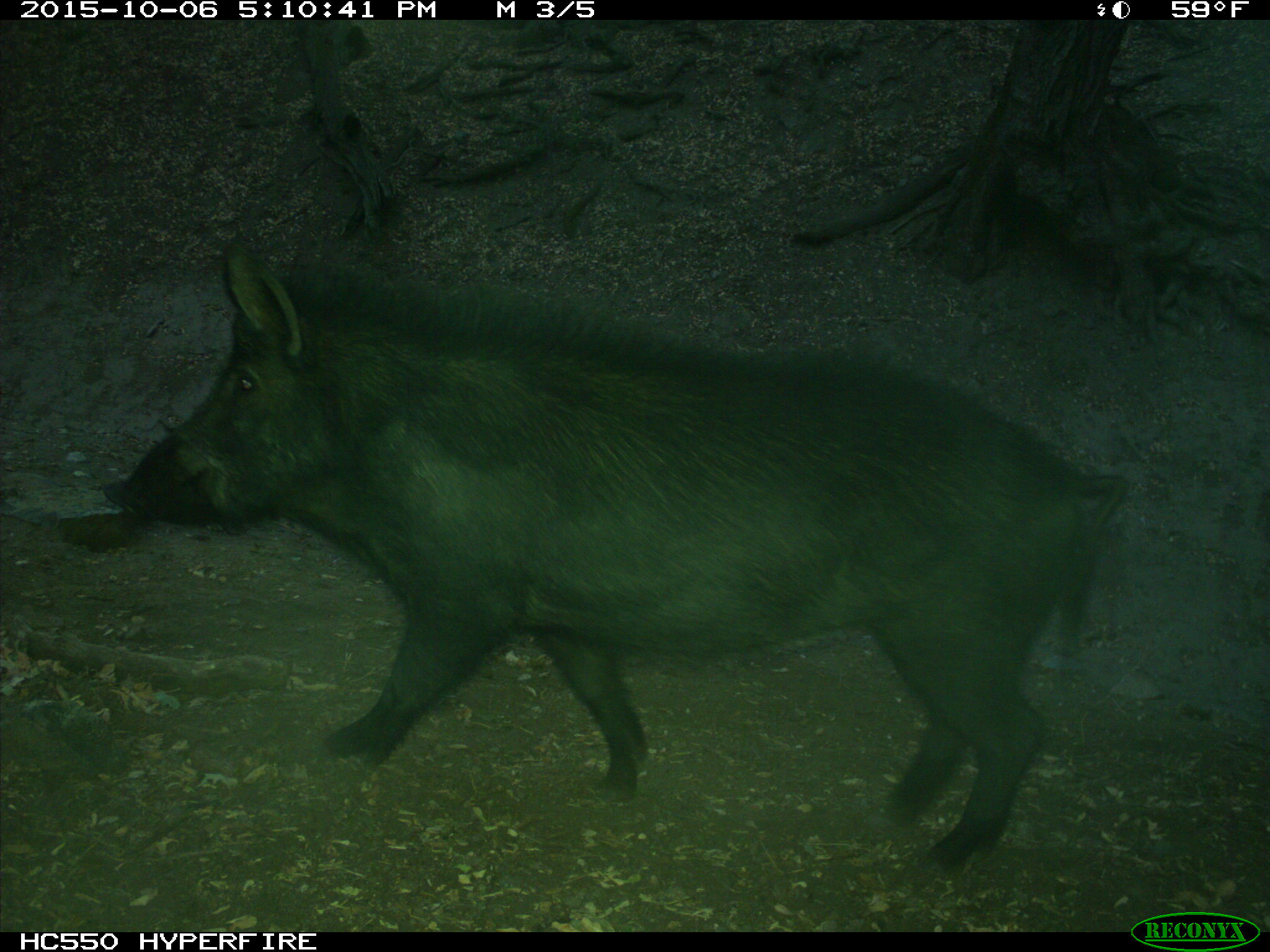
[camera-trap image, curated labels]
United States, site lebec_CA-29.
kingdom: Animalia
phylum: Chordata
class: Mammalia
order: Artiodactyla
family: Suidae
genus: Sus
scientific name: Sus scrofa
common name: wild boar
Sus scrofa (wild boar).